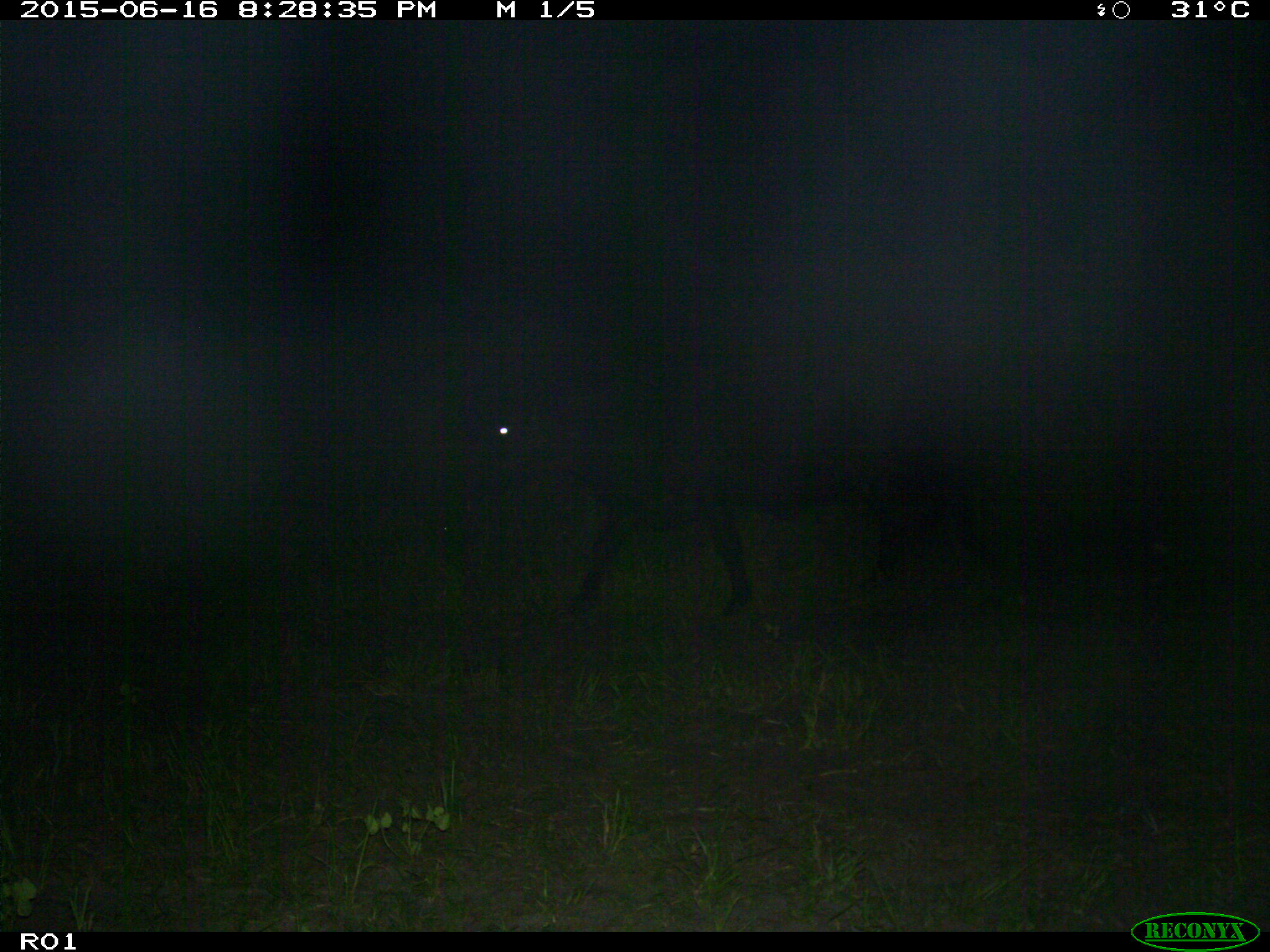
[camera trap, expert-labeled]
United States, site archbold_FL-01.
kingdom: Animalia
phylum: Chordata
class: Mammalia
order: Artiodactyla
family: Bovidae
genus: Bos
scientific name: Bos taurus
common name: domestic cow